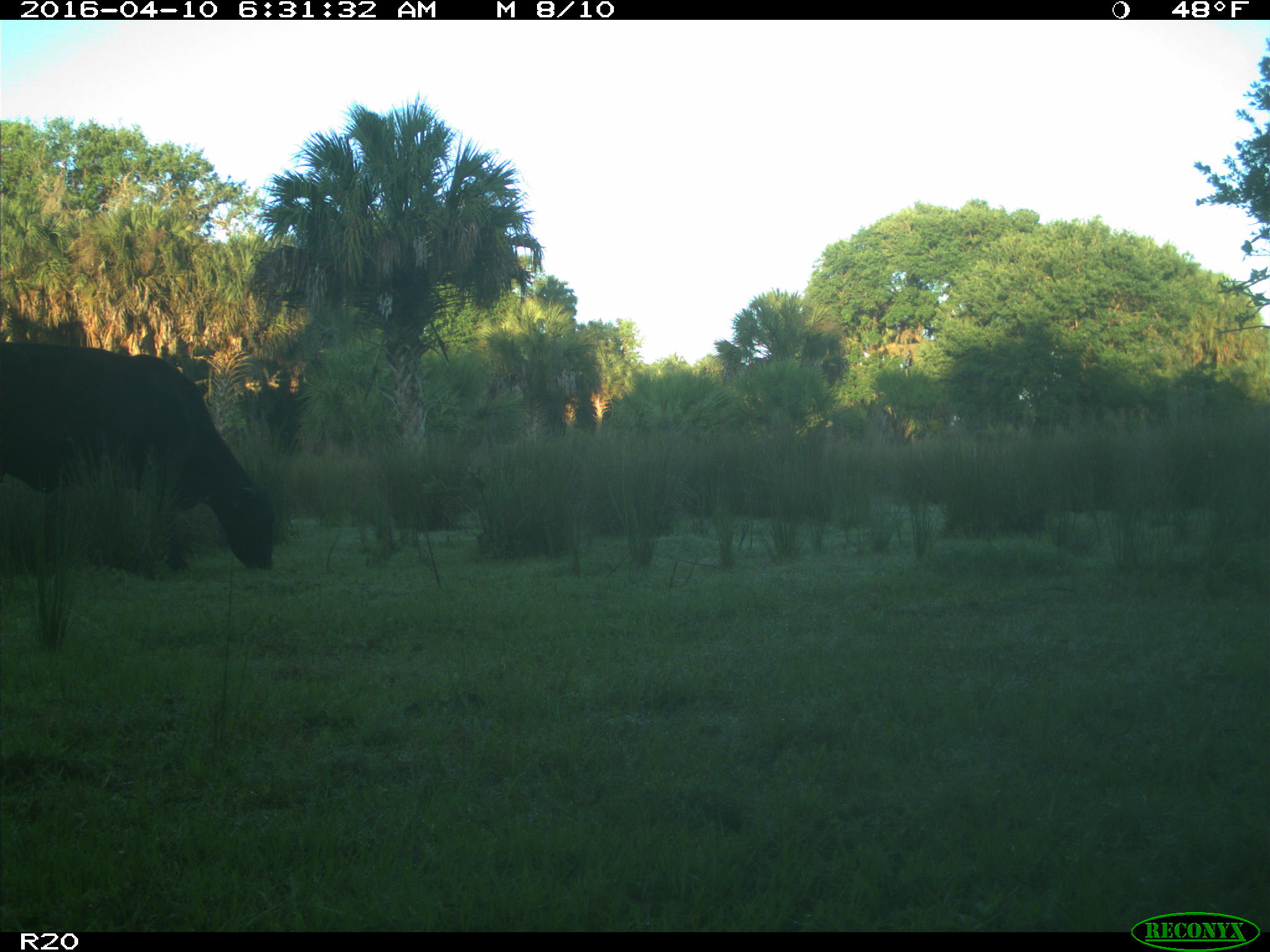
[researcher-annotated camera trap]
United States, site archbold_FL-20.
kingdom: Animalia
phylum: Chordata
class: Mammalia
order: Artiodactyla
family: Bovidae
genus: Bos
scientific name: Bos taurus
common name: domestic cow